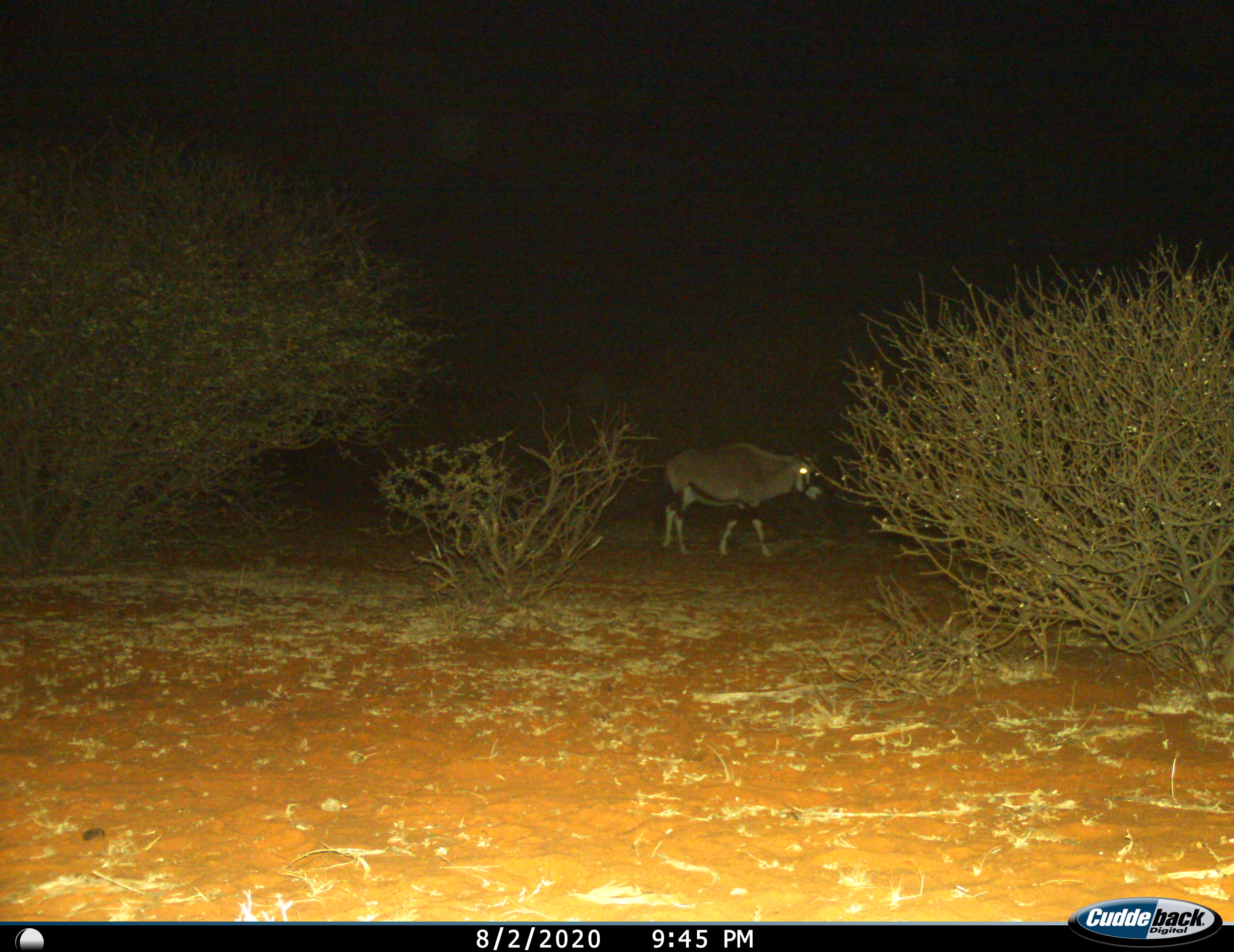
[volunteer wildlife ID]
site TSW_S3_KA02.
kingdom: Animalia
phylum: Chordata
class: Mammalia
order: Artiodactyla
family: Bovidae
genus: Oryx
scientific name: Oryx gazella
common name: gemsbok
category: oryx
Oryx (gemsbok) (Oryx gazella), count 1. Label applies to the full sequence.